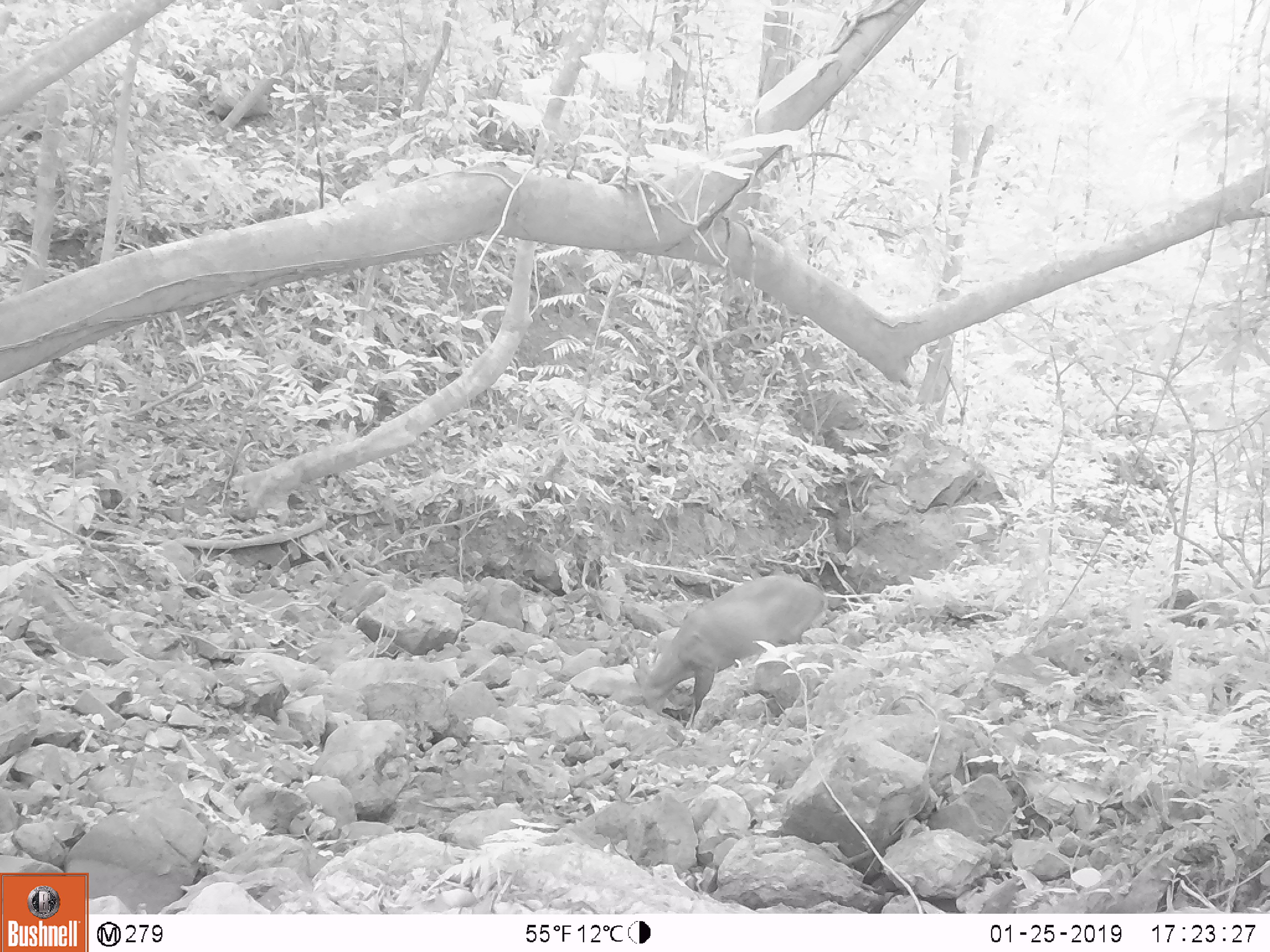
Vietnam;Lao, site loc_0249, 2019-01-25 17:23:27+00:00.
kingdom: Animalia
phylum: Chordata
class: Mammalia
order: Artiodactyla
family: Cervidae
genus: Muntiacus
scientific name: Muntiacus vuquangensis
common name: large-antlered muntjac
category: large antlered muntjac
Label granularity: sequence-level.